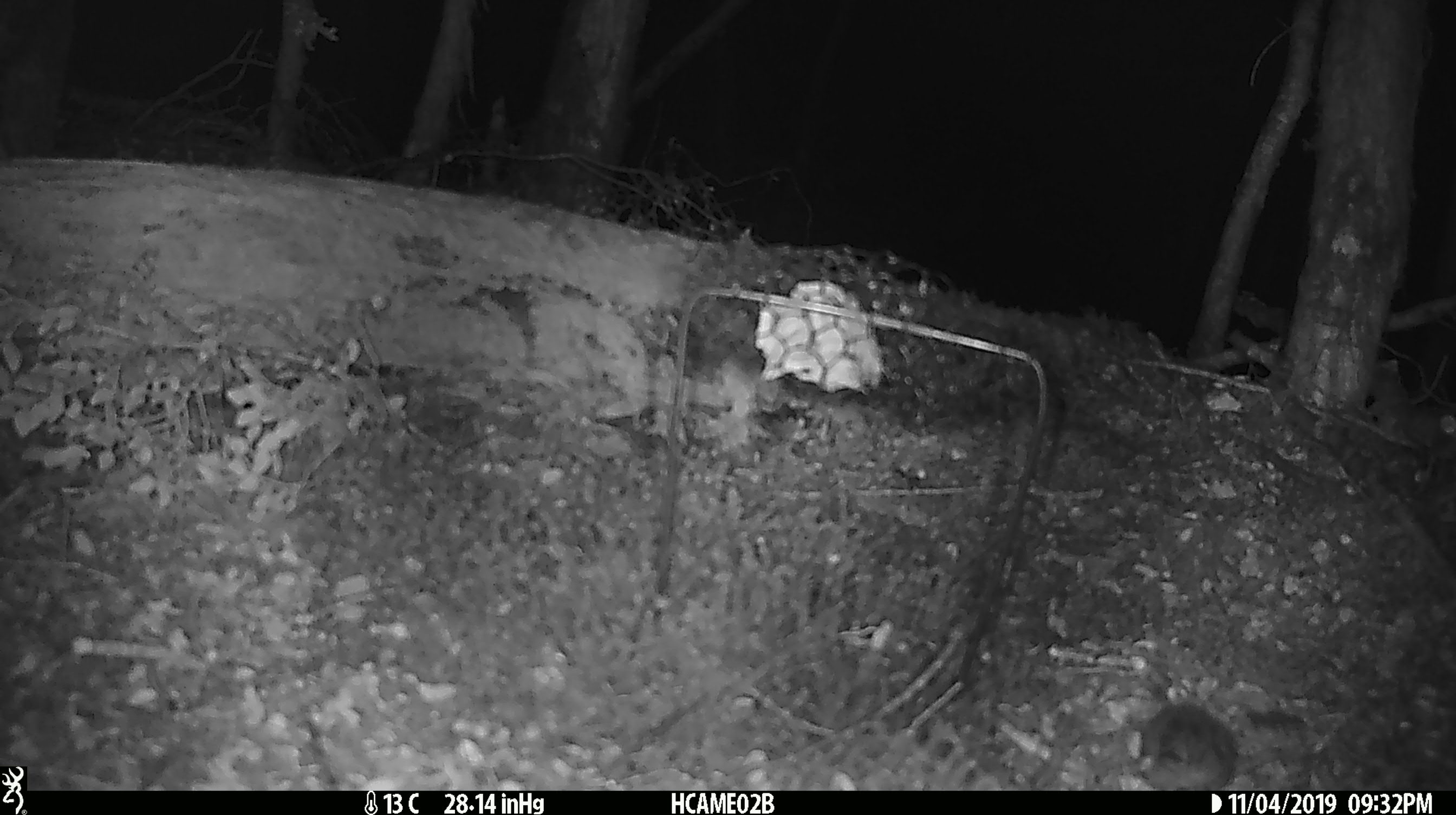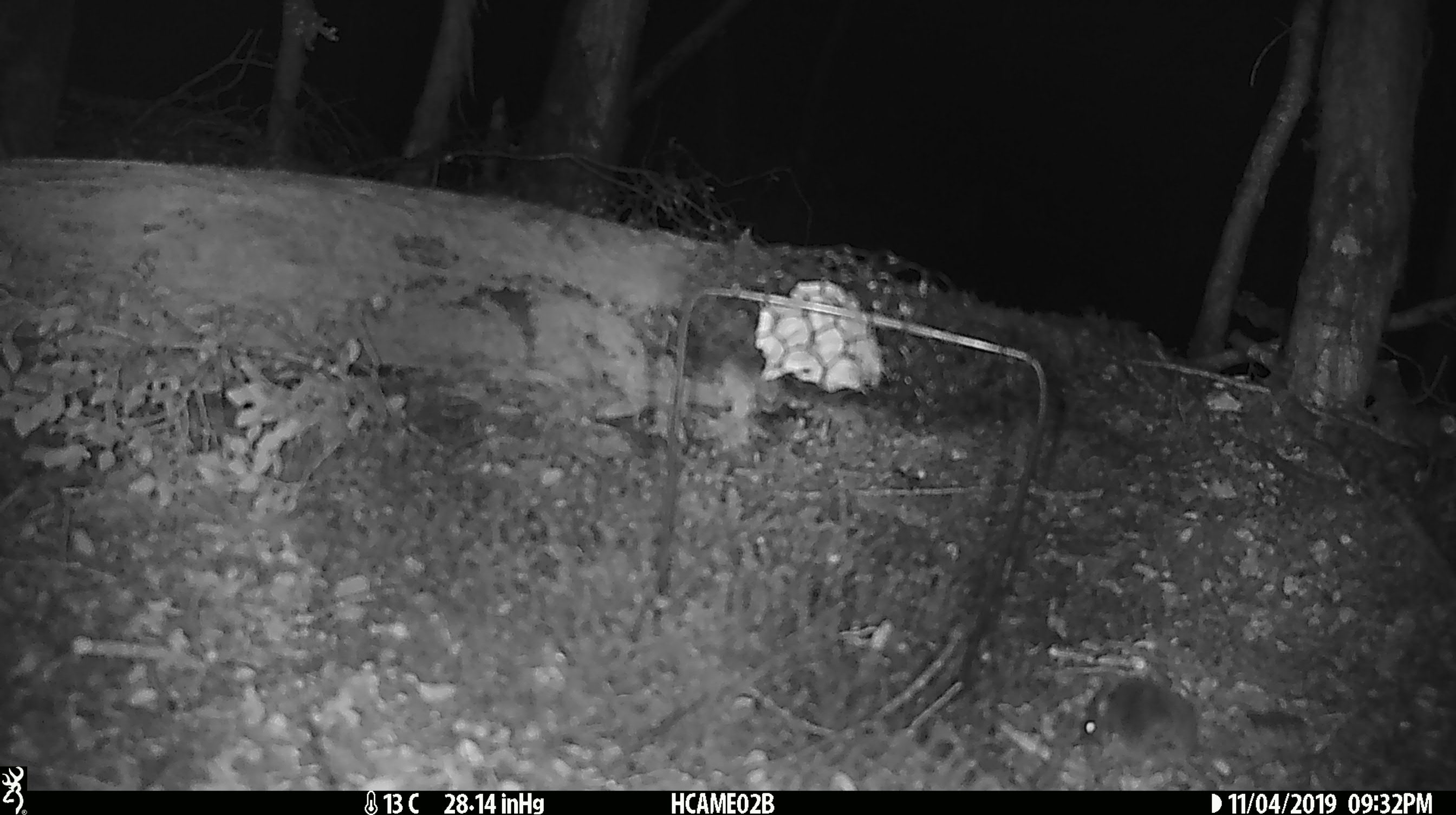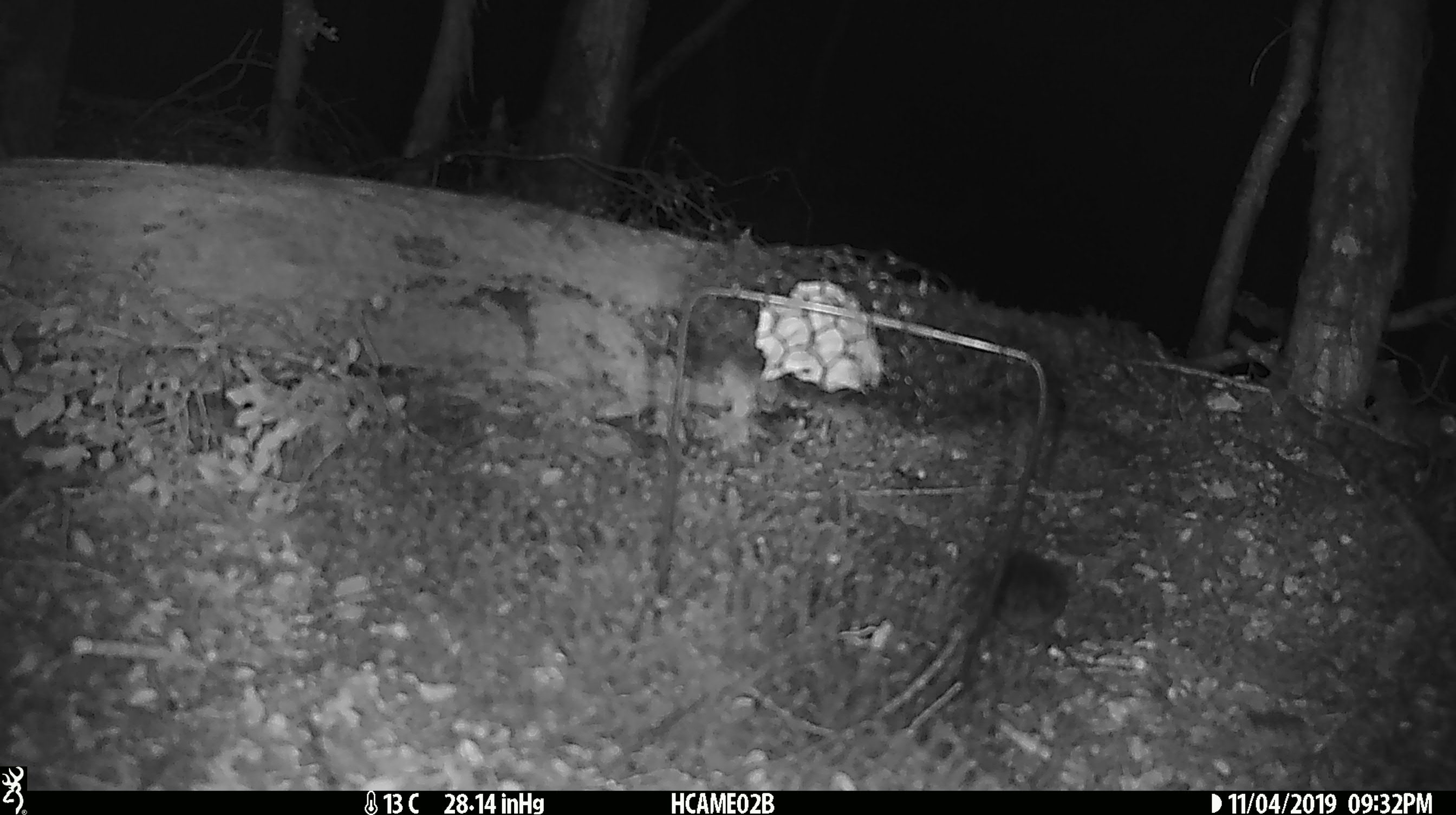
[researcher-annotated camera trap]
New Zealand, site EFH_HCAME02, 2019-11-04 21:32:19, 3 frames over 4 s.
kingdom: Animalia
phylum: Chordata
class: Mammalia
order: Rodentia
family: Muridae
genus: Mus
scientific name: Mus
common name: mouse